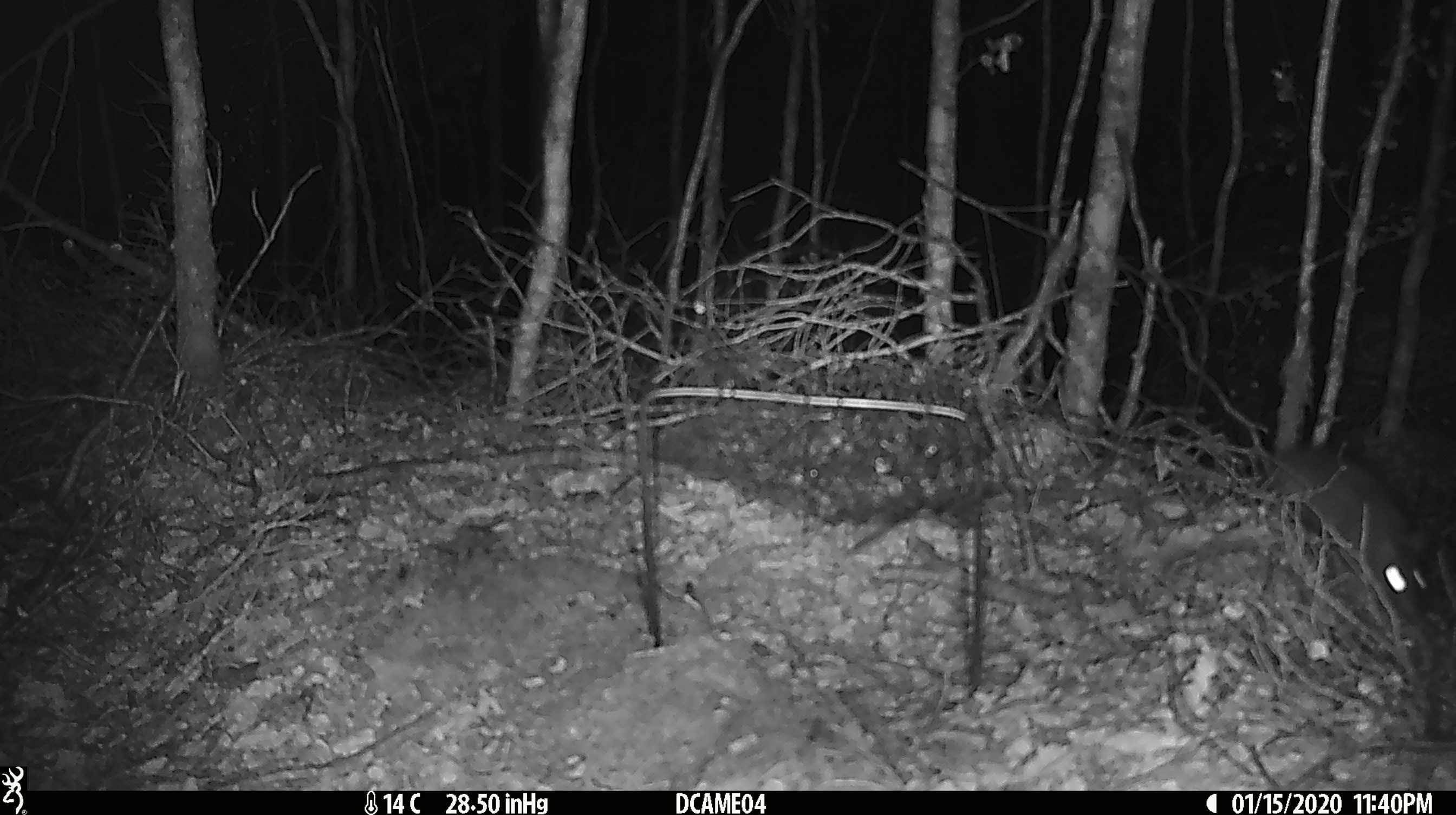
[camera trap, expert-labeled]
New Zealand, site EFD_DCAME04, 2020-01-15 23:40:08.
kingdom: Animalia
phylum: Chordata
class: Mammalia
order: Rodentia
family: Muridae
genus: Rattus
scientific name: Rattus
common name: rat